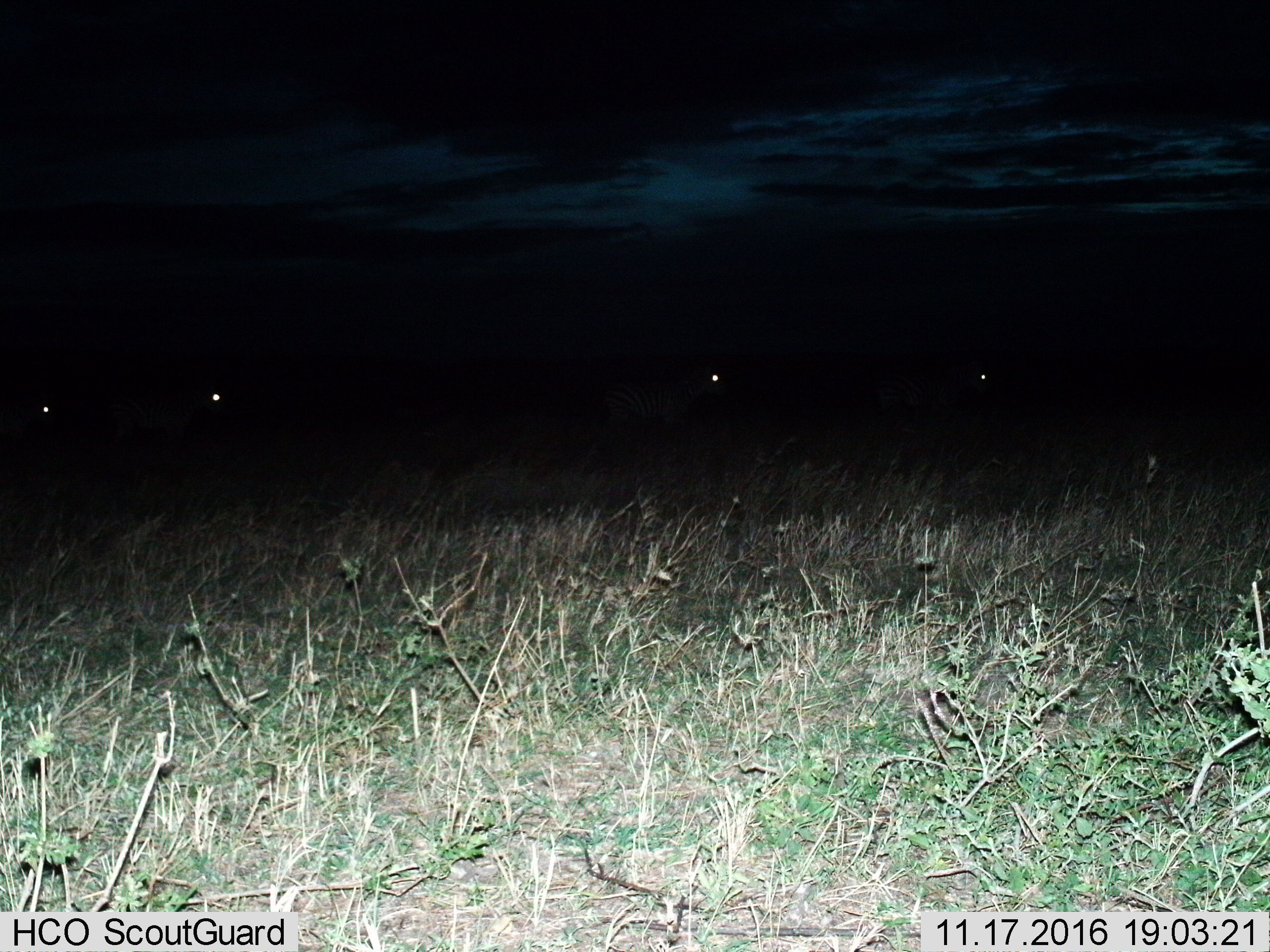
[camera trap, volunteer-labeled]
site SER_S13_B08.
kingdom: Animalia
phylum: Chordata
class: Mammalia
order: Perissodactyla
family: Equidae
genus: Equus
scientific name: Equus quagga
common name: plains zebra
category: zebraplains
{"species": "zebraplains (plains zebra) (Equus quagga)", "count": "4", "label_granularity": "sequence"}